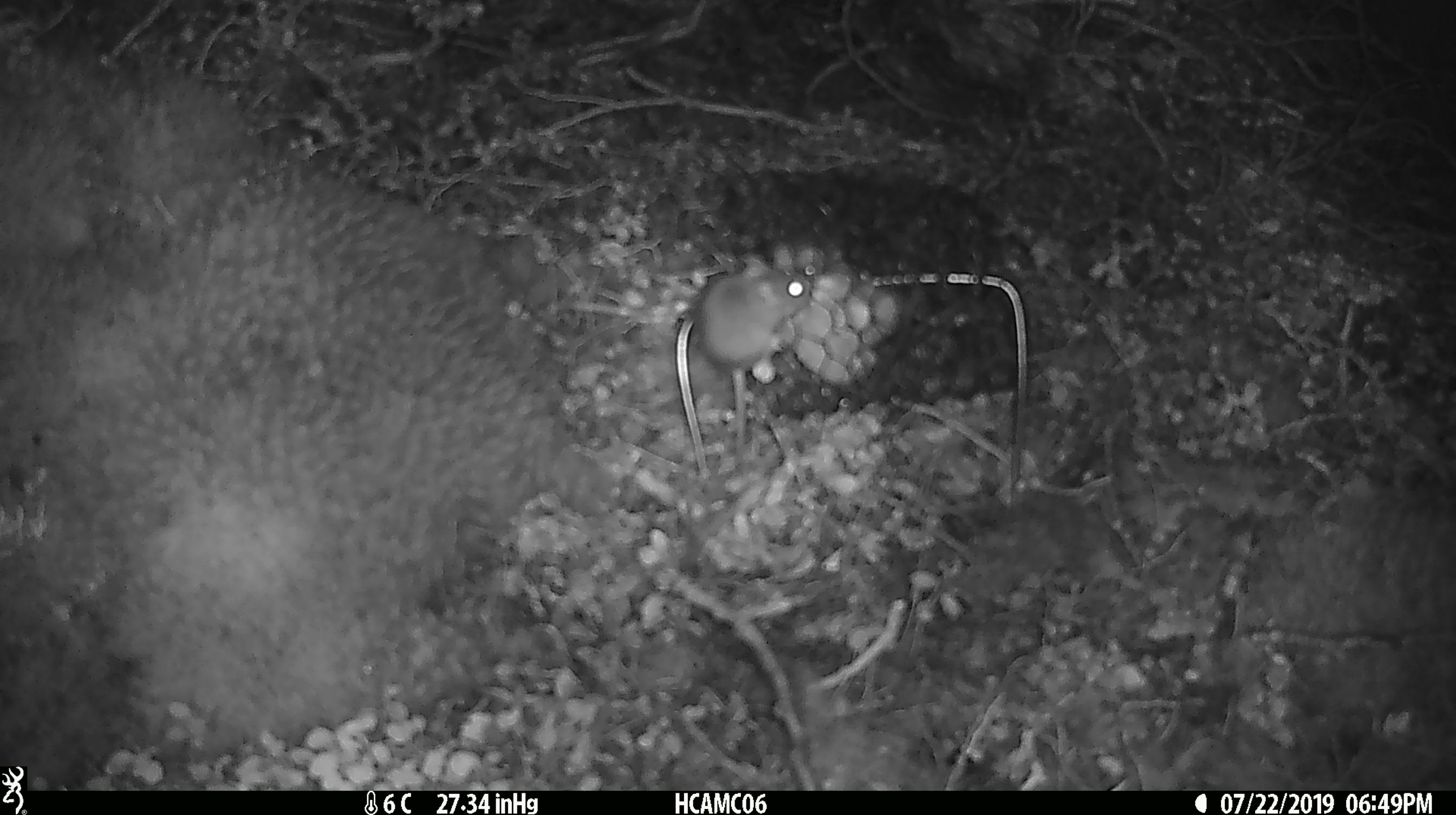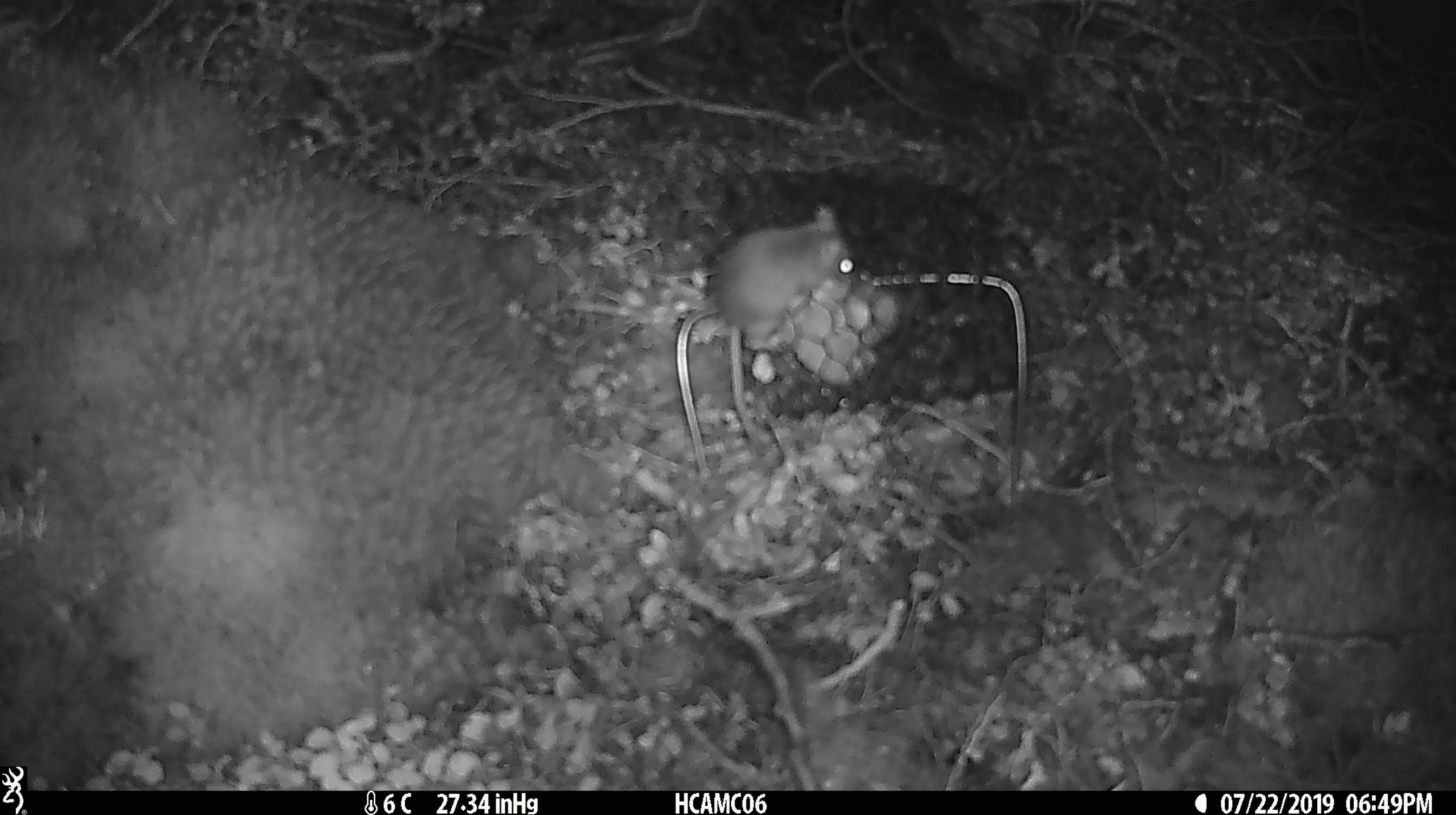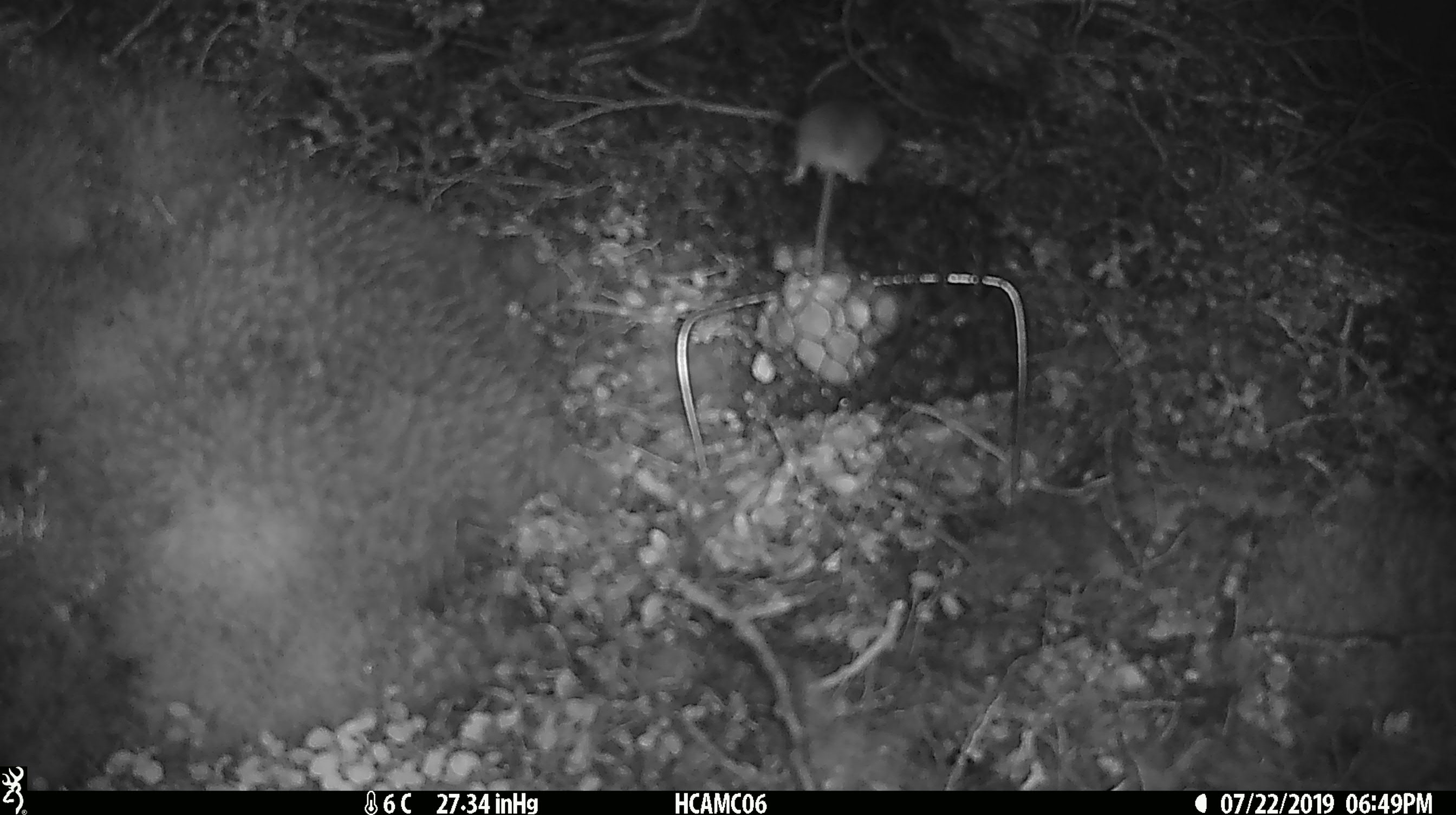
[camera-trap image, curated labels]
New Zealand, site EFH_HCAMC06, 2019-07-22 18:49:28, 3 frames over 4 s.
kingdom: Animalia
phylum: Chordata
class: Mammalia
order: Rodentia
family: Muridae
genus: Mus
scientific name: Mus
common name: mouse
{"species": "mouse (Mus)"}